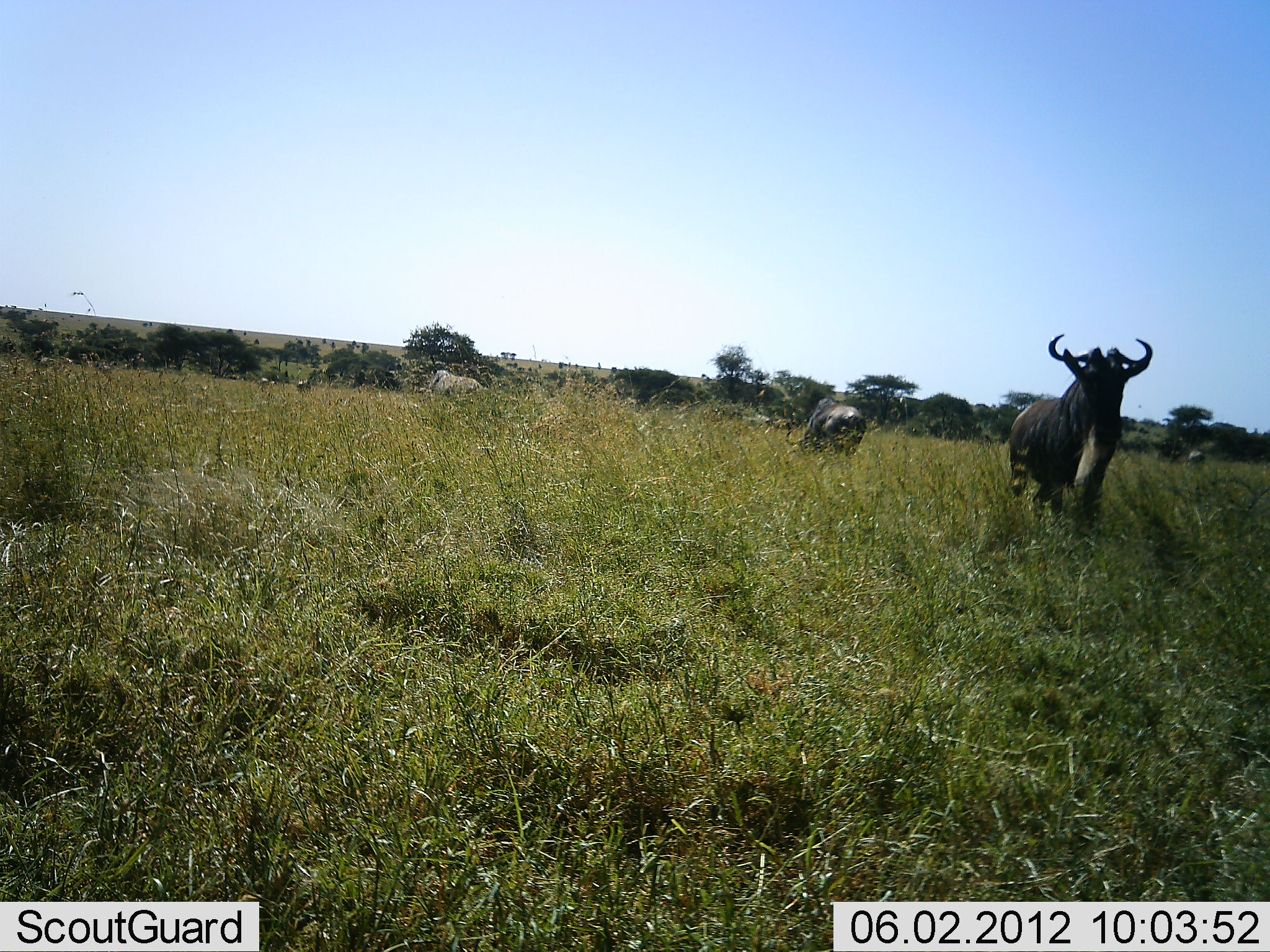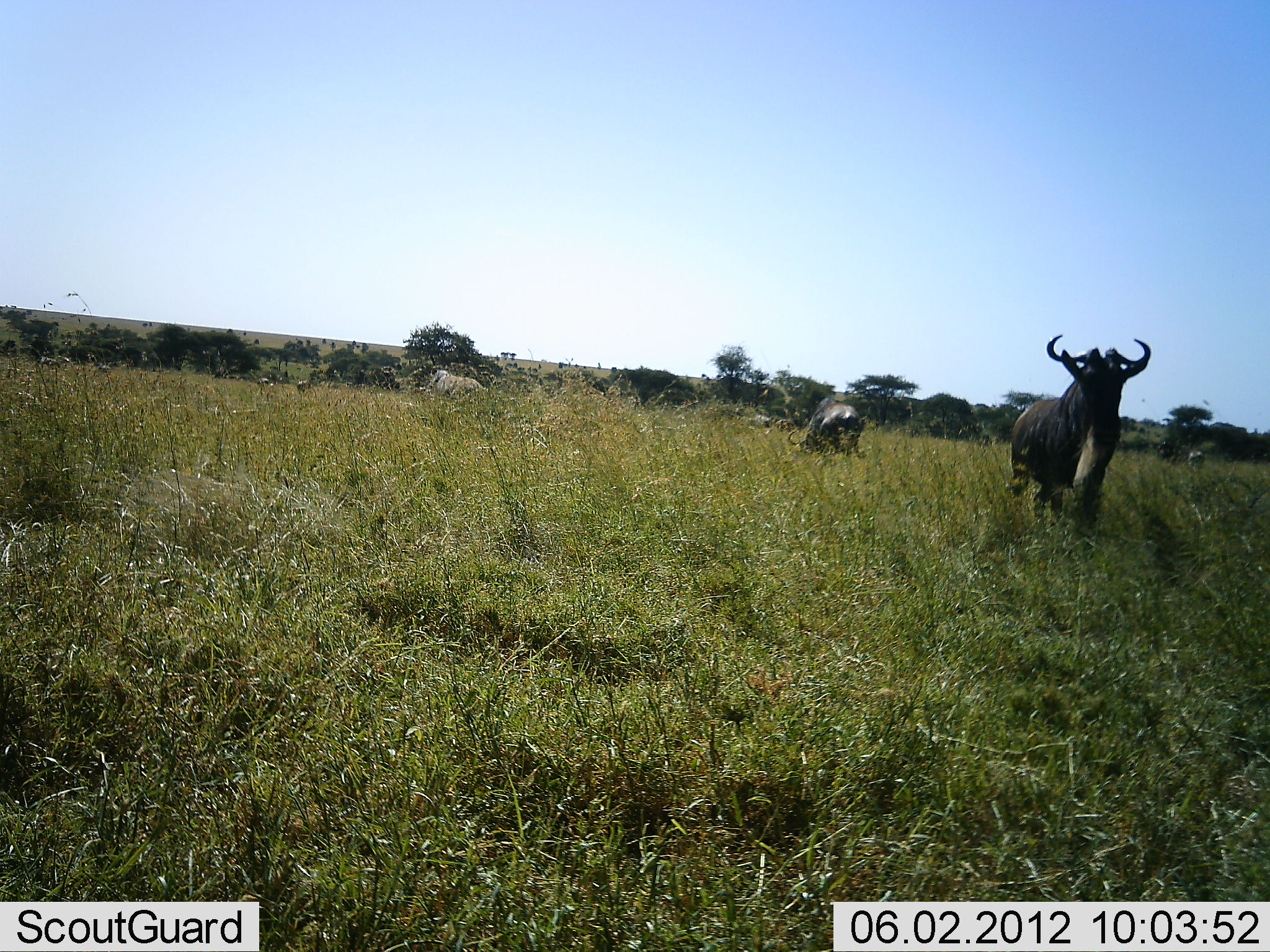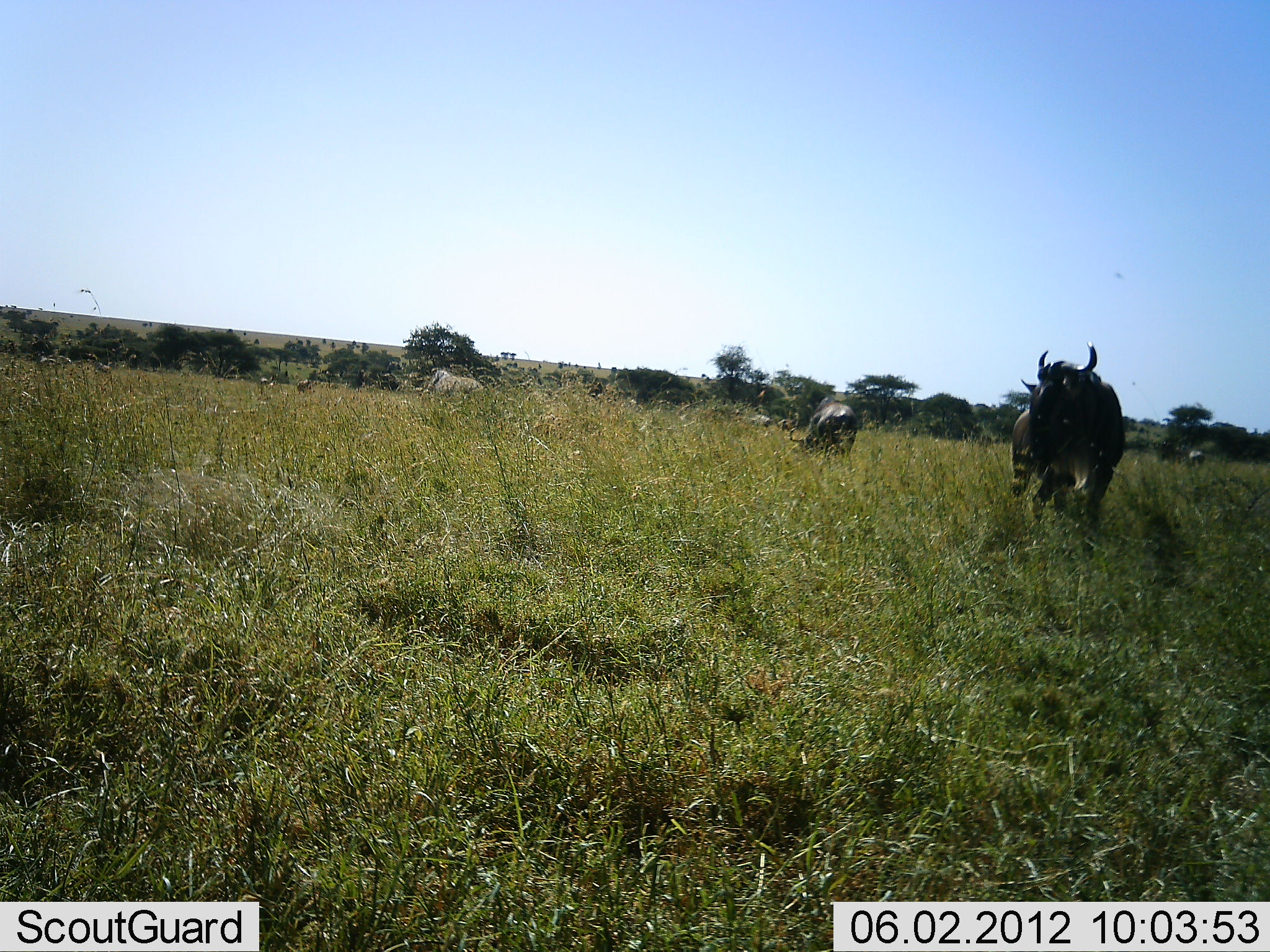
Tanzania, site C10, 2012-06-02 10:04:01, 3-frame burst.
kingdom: Animalia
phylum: Chordata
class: Mammalia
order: Artiodactyla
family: Bovidae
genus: Connochaetes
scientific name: Connochaetes taurinus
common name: blue wildebeest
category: wildebeest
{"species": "wildebeest (blue wildebeest) (Connochaetes taurinus)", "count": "2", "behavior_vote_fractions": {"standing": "91%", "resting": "0%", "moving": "0%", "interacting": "0%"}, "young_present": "0%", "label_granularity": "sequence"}